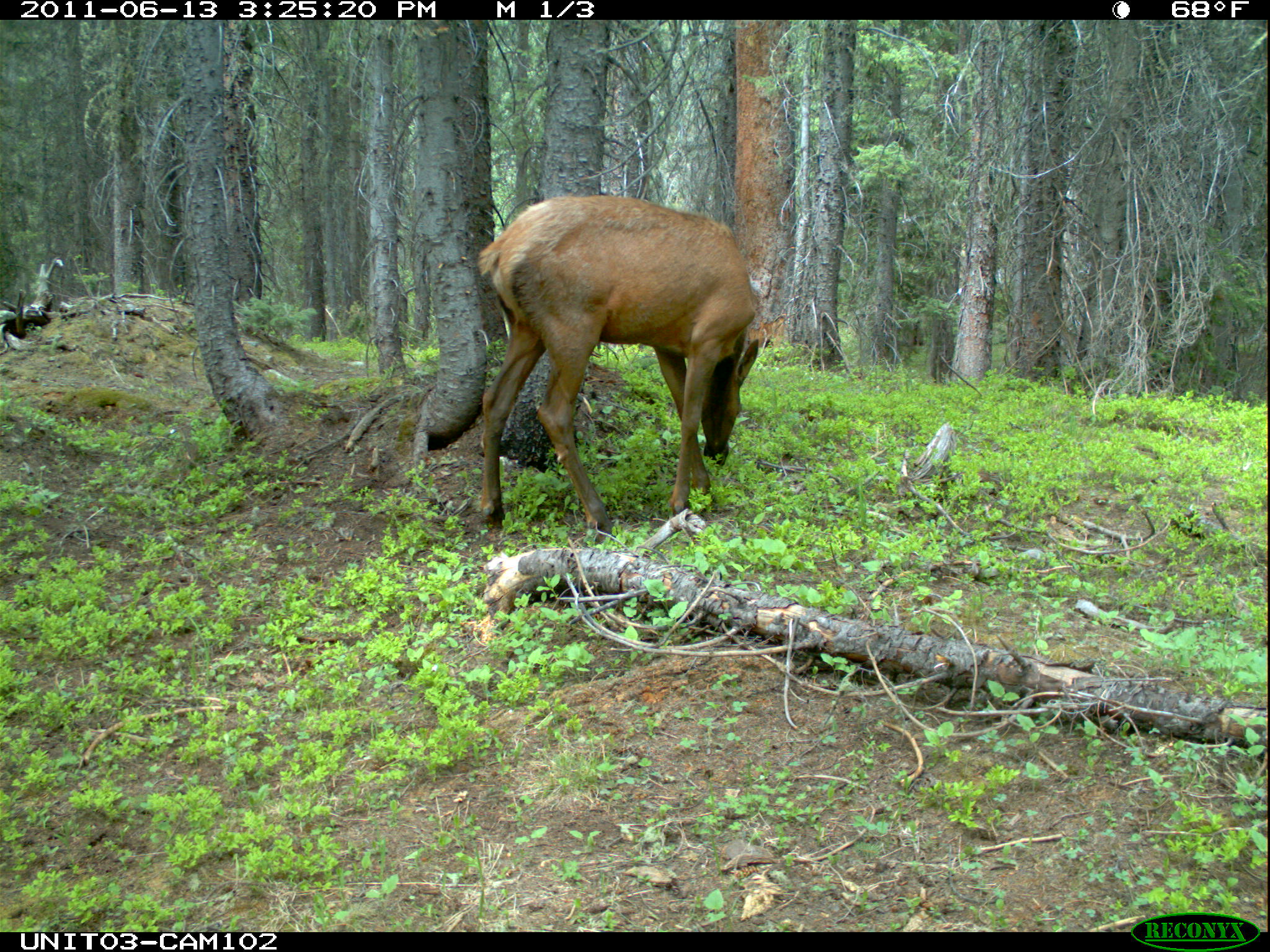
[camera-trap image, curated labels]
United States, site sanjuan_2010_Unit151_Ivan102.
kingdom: Animalia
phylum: Chordata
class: Mammalia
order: Artiodactyla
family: Cervidae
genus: Cervus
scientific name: Cervus elaphus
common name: red deer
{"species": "Cervus elaphus (red deer)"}